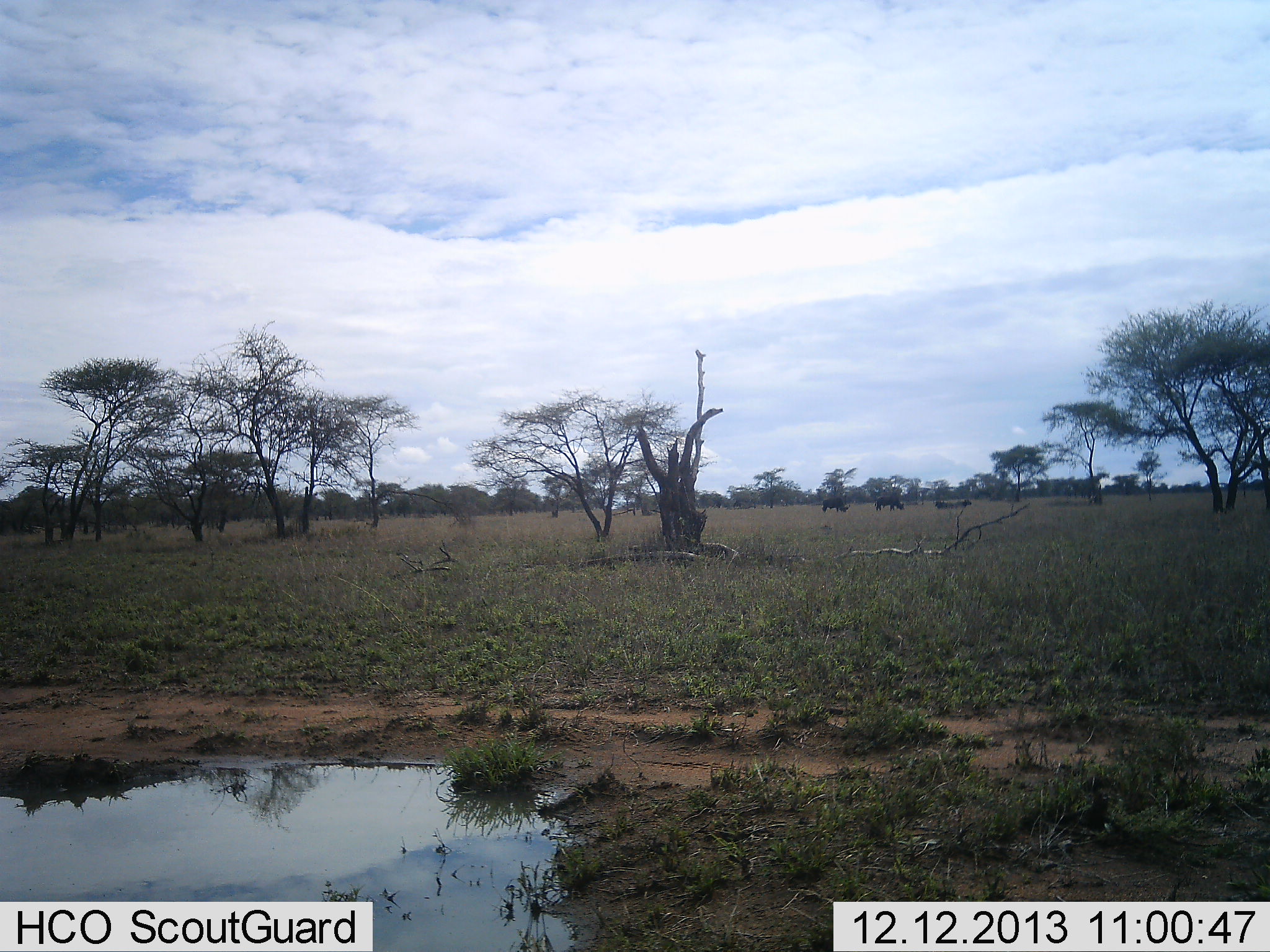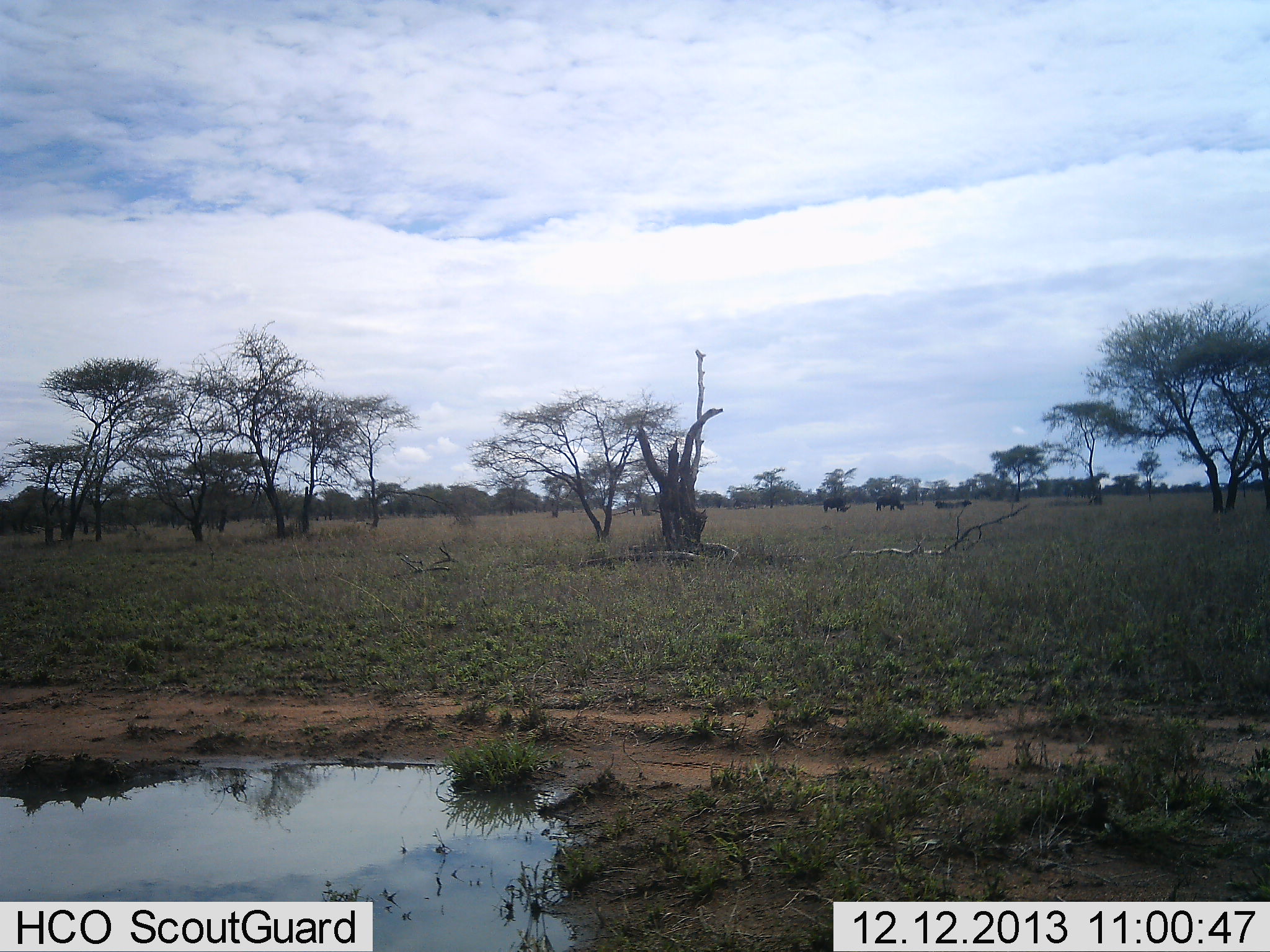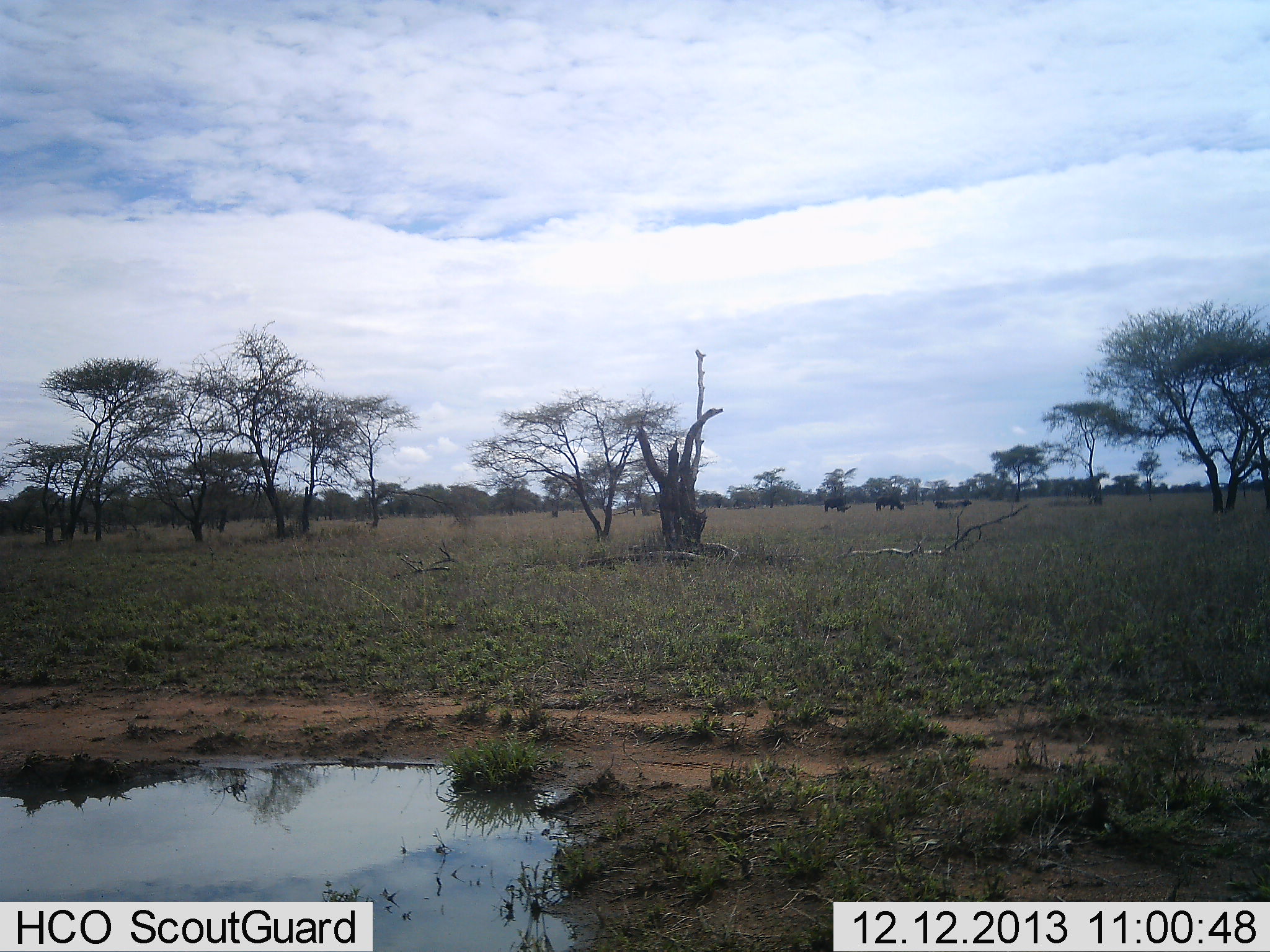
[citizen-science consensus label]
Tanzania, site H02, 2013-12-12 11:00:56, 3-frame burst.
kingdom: Animalia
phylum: Chordata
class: Mammalia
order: Artiodactyla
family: Bovidae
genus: Syncerus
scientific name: Syncerus caffer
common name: cape buffalo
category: buffalo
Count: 2.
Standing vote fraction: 30%.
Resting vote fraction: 10%.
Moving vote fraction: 0%.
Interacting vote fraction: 0%.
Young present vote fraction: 0%.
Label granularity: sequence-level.